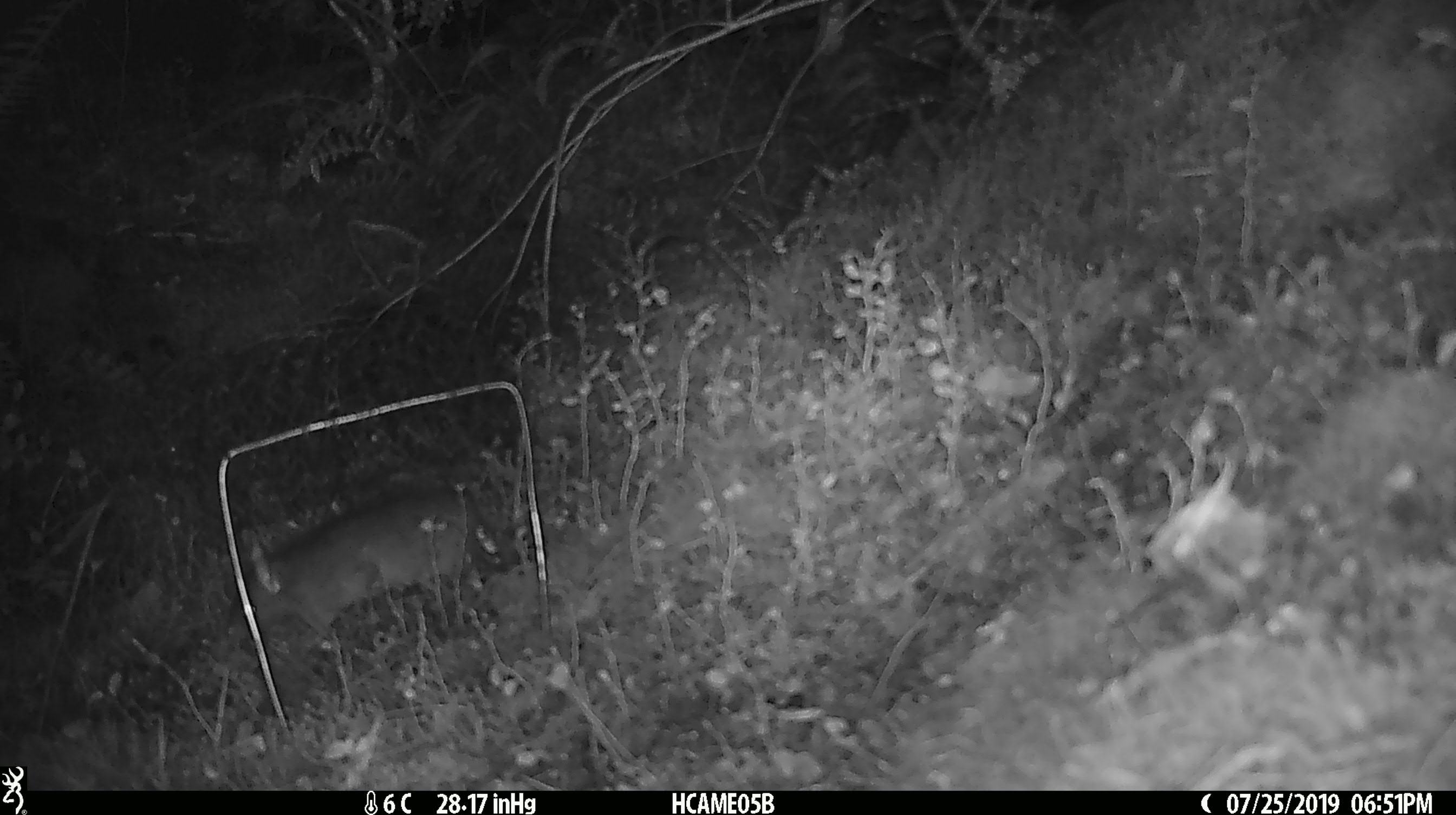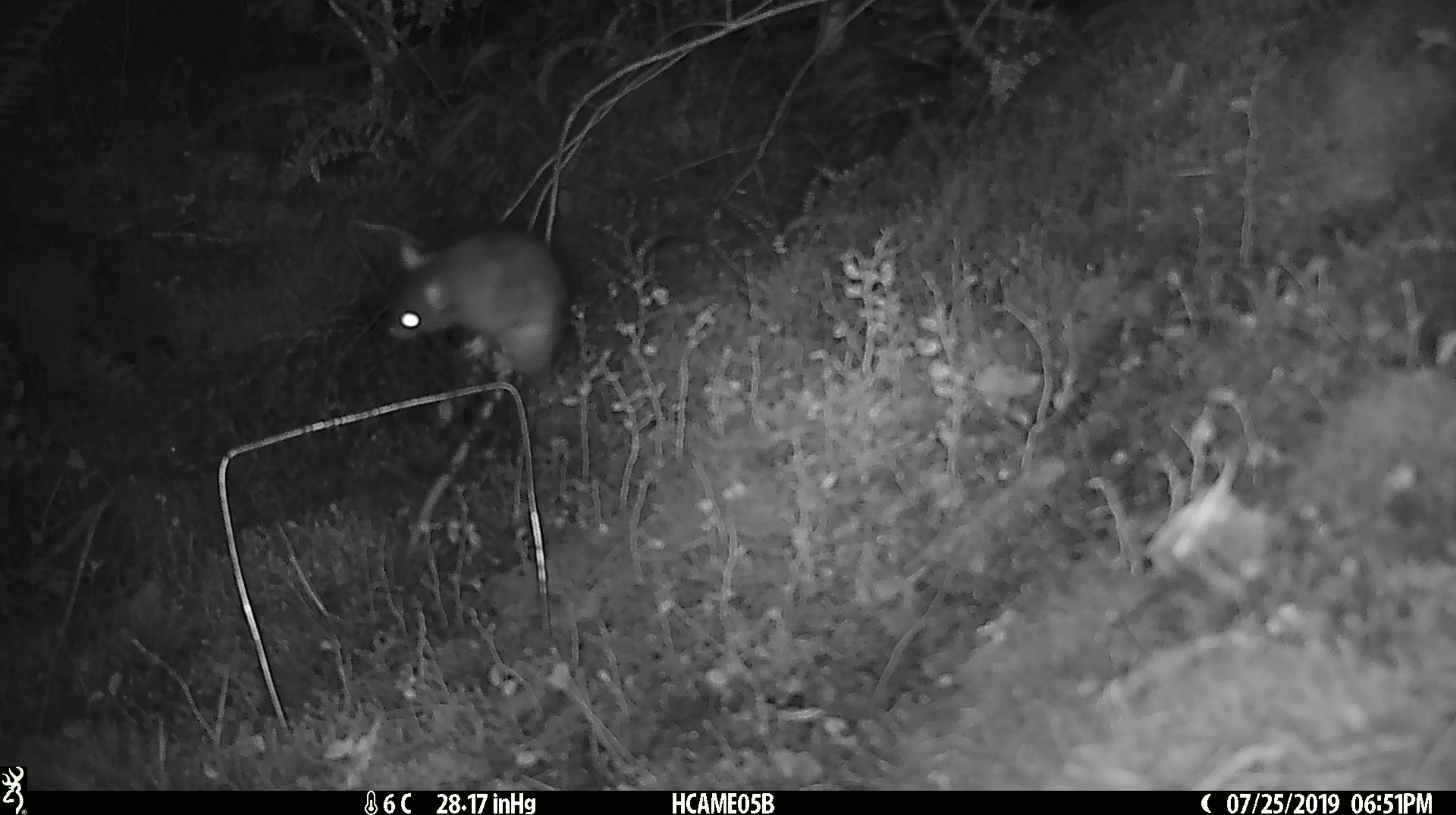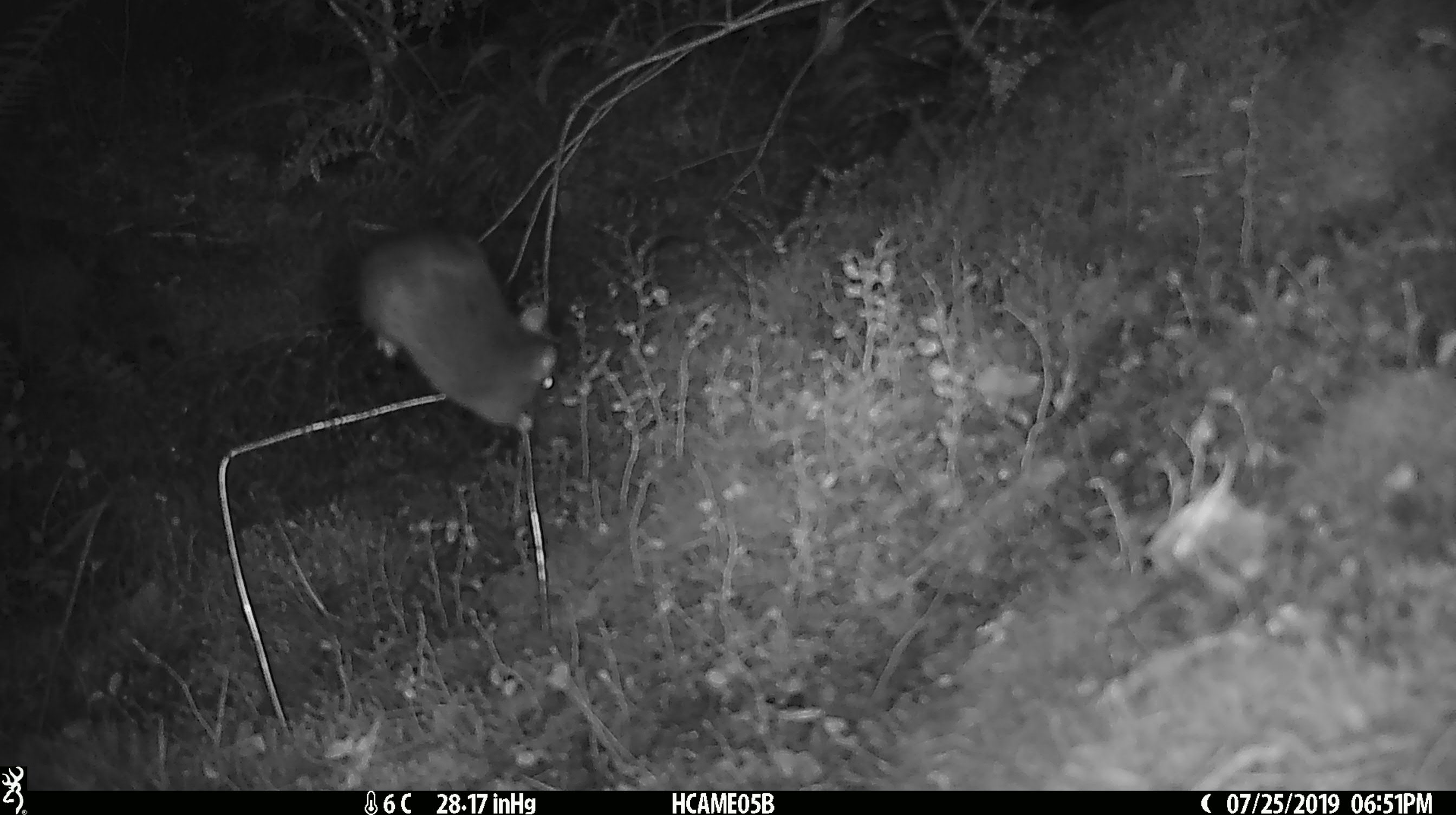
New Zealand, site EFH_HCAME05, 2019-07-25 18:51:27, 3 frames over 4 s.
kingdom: Animalia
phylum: Chordata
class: Mammalia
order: Rodentia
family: Muridae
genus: Rattus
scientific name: Rattus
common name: rat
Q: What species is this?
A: Rat (Rattus).